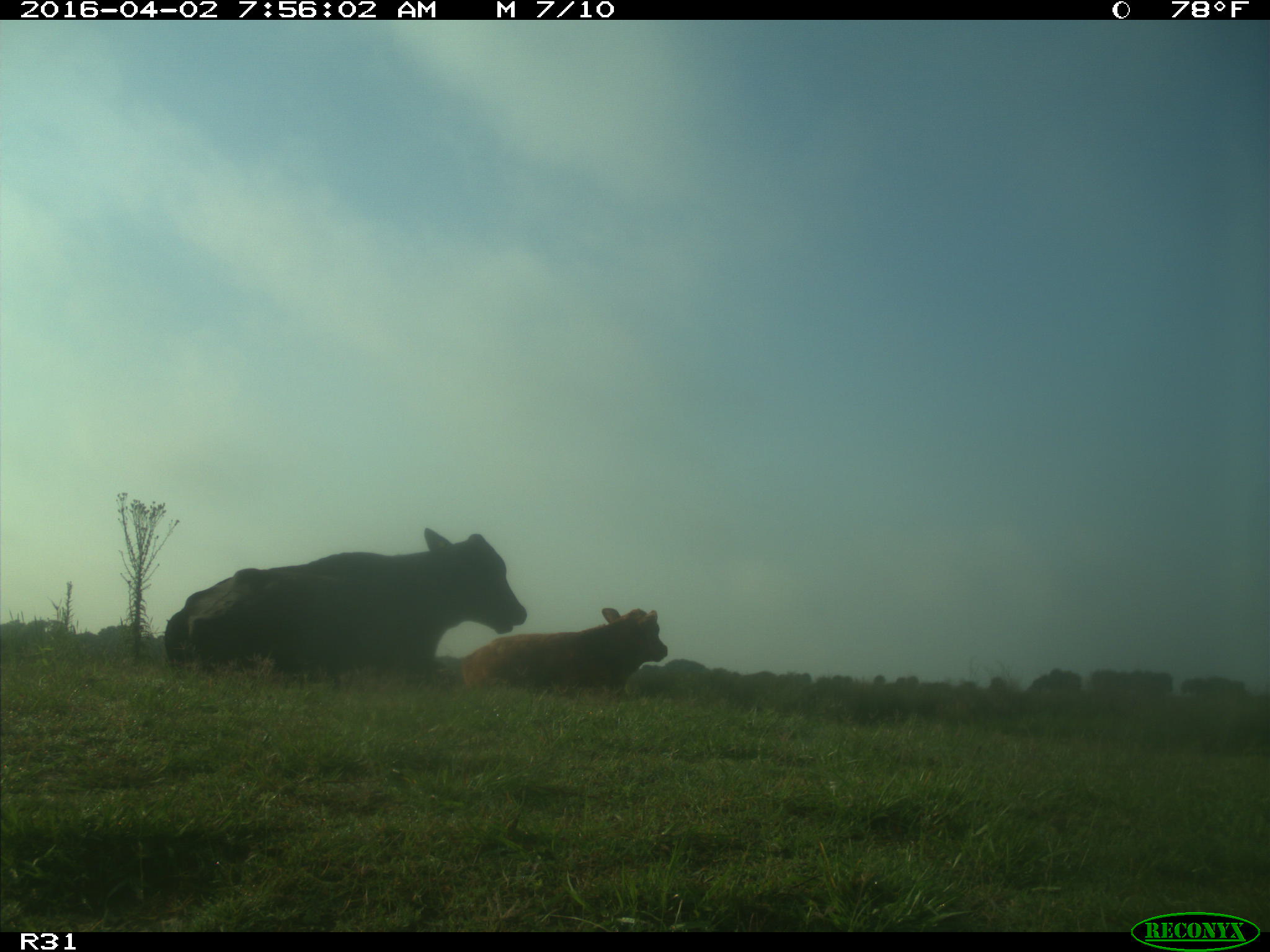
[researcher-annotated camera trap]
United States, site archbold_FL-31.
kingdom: Animalia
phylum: Chordata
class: Mammalia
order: Artiodactyla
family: Bovidae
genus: Bos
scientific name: Bos taurus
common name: domestic cow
Bos taurus (domestic cow).